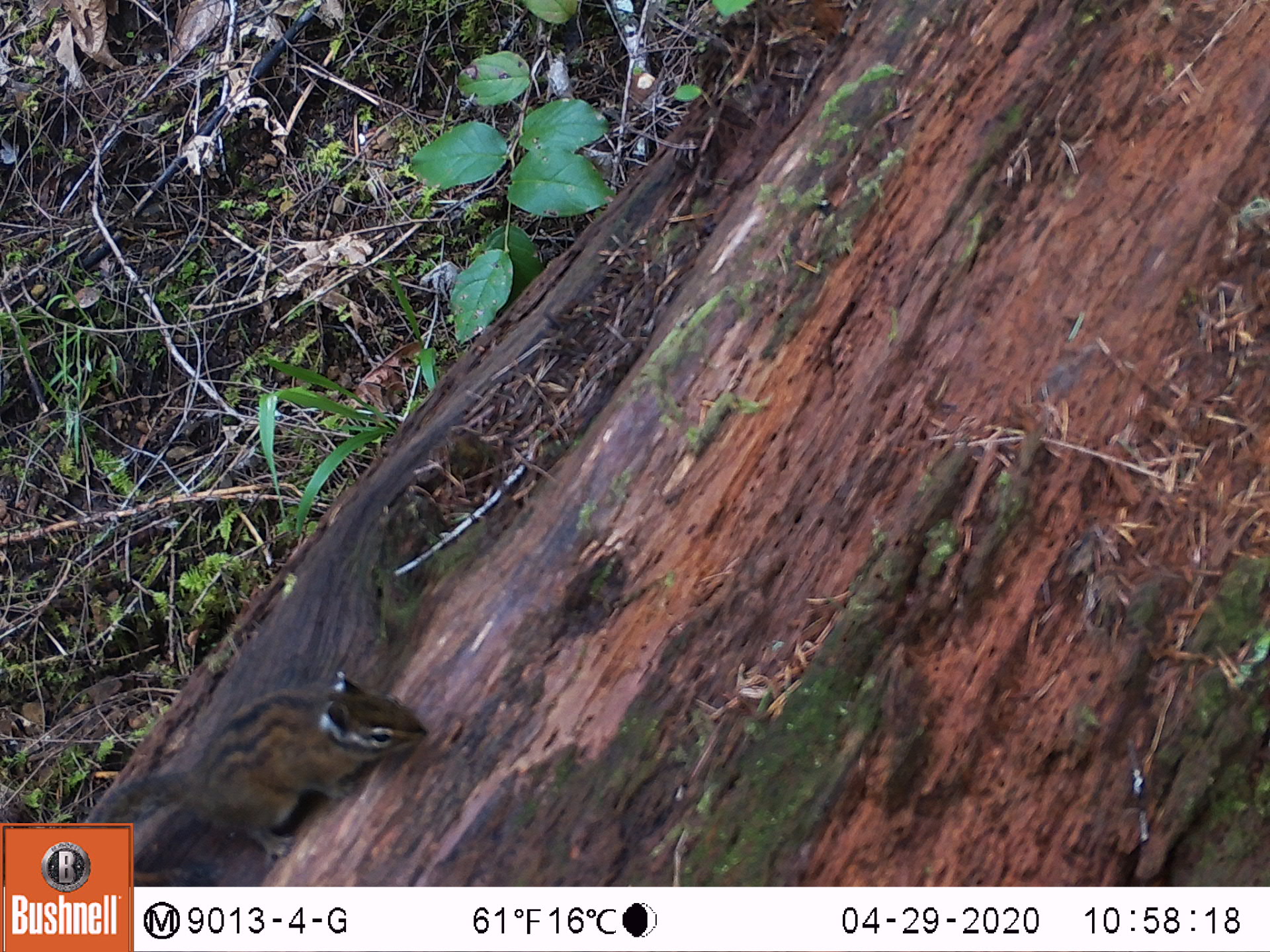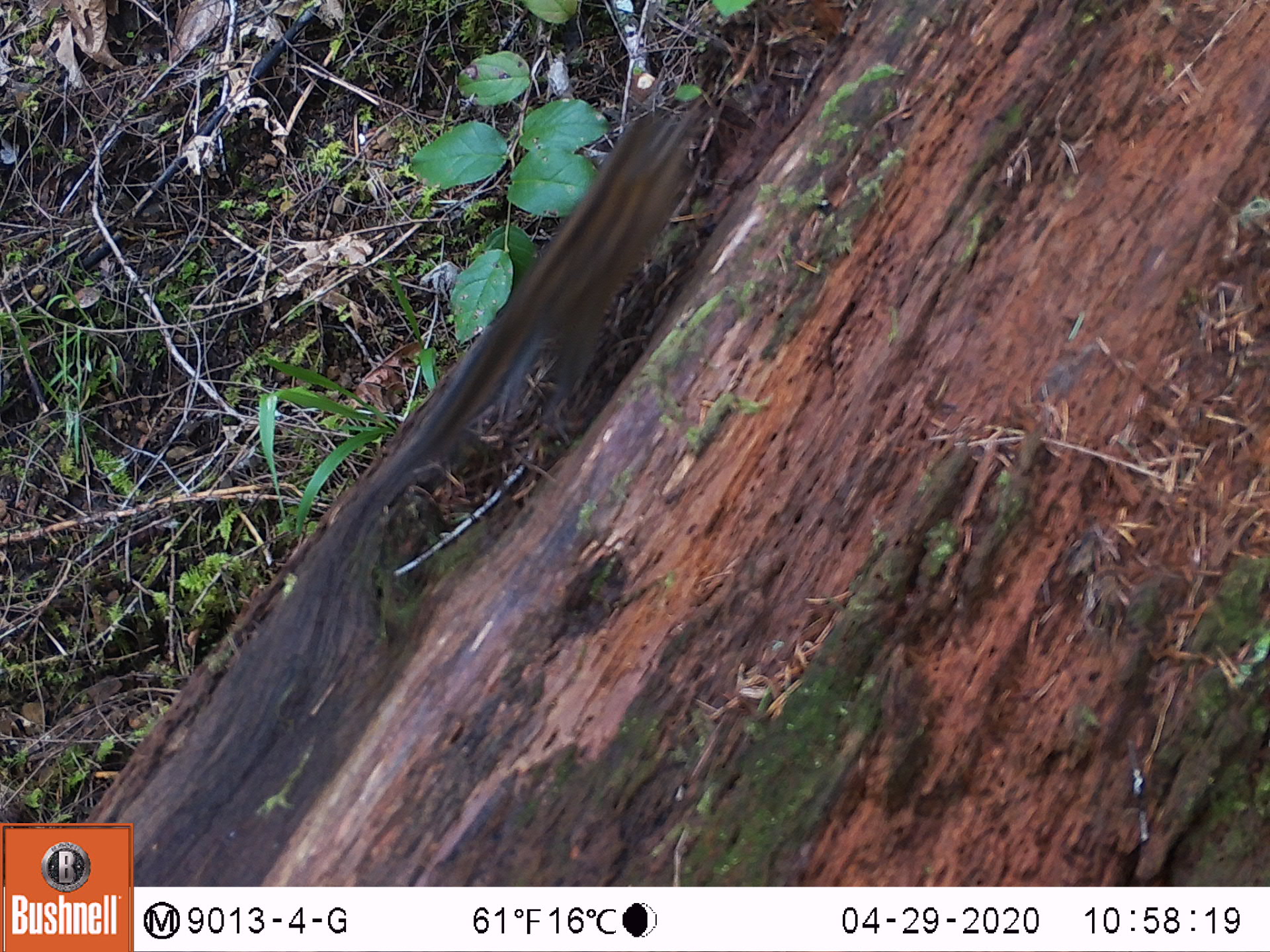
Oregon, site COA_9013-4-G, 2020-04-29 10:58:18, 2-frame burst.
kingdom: Animalia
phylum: Chordata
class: Mammalia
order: Rodentia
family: Sciuridae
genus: Neotamias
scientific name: Neotamias townsendii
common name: townsend's chipmunk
Townsend's chipmunk (Neotamias townsendii).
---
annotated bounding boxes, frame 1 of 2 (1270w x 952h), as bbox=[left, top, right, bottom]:
townsend's chipmunk: bbox=[138, 664, 434, 864]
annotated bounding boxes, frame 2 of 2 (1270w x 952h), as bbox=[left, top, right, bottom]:
townsend's chipmunk: bbox=[399, 76, 717, 473]